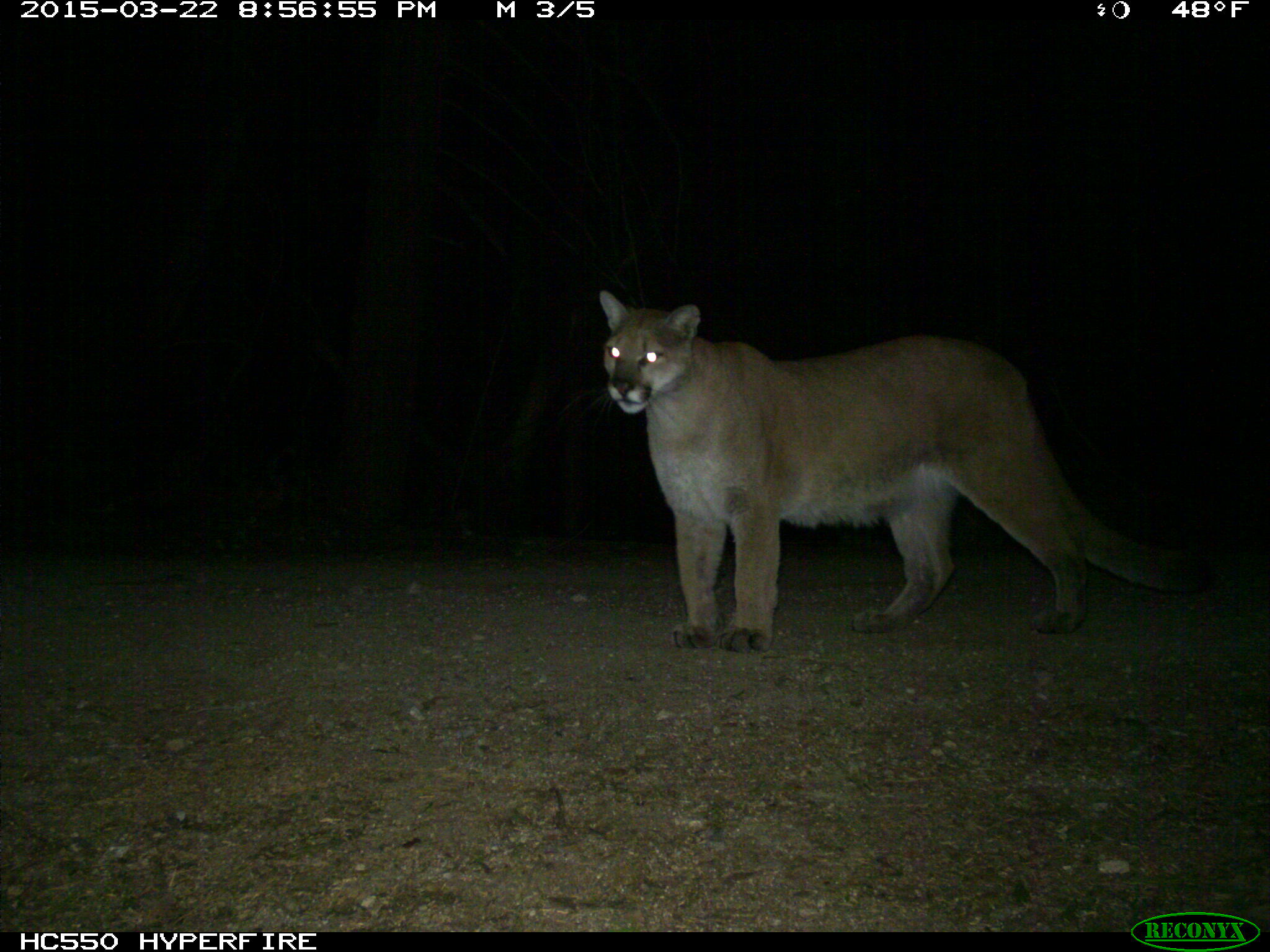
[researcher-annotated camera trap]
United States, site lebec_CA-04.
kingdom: Animalia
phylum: Chordata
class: Mammalia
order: Carnivora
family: Felidae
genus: Puma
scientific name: Puma concolor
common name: mountain lion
Puma concolor (mountain lion).